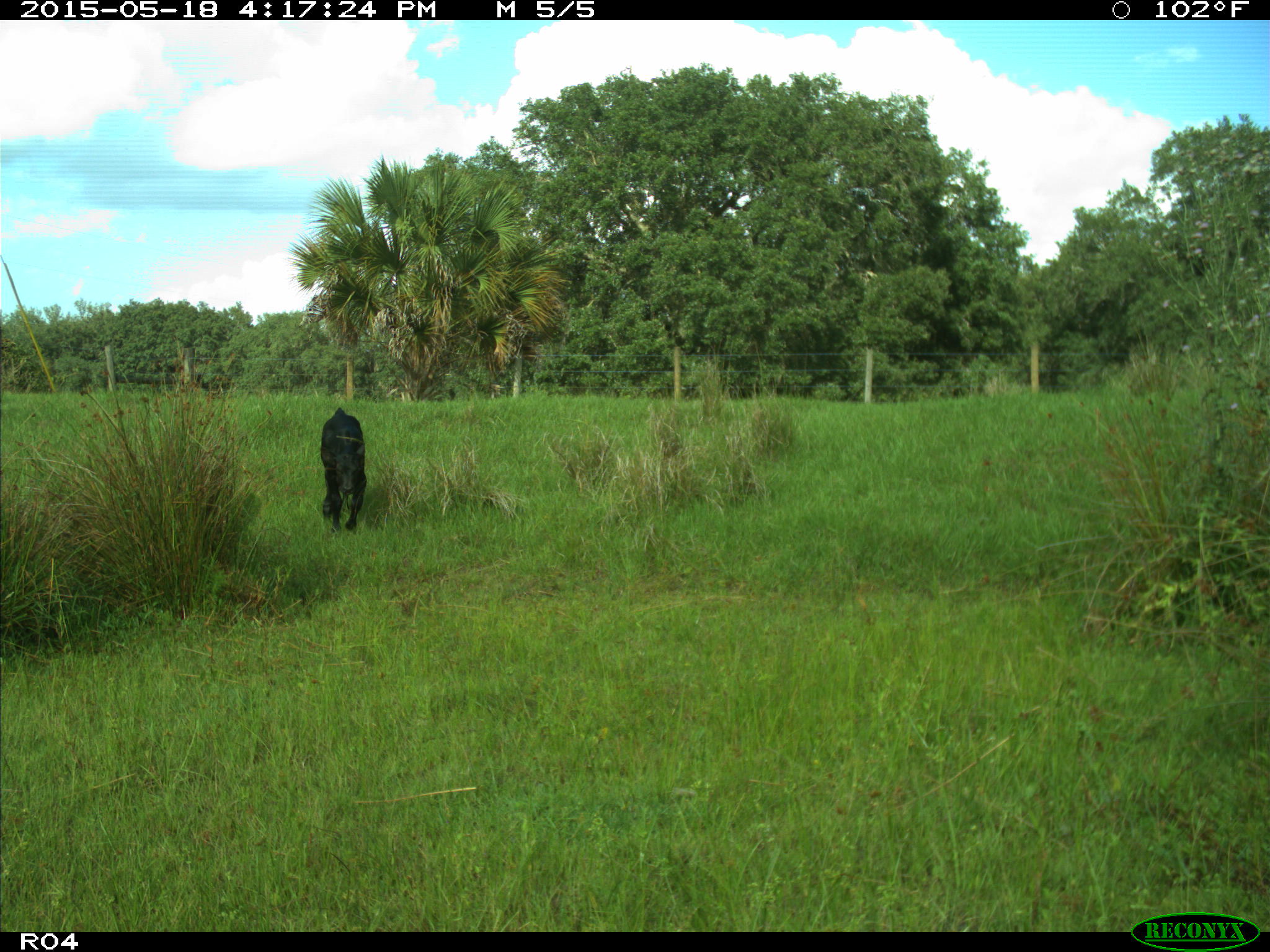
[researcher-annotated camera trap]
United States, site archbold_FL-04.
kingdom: Animalia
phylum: Chordata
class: Mammalia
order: Artiodactyla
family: Bovidae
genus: Bos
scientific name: Bos taurus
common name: domestic cow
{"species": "Bos taurus (domestic cow)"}